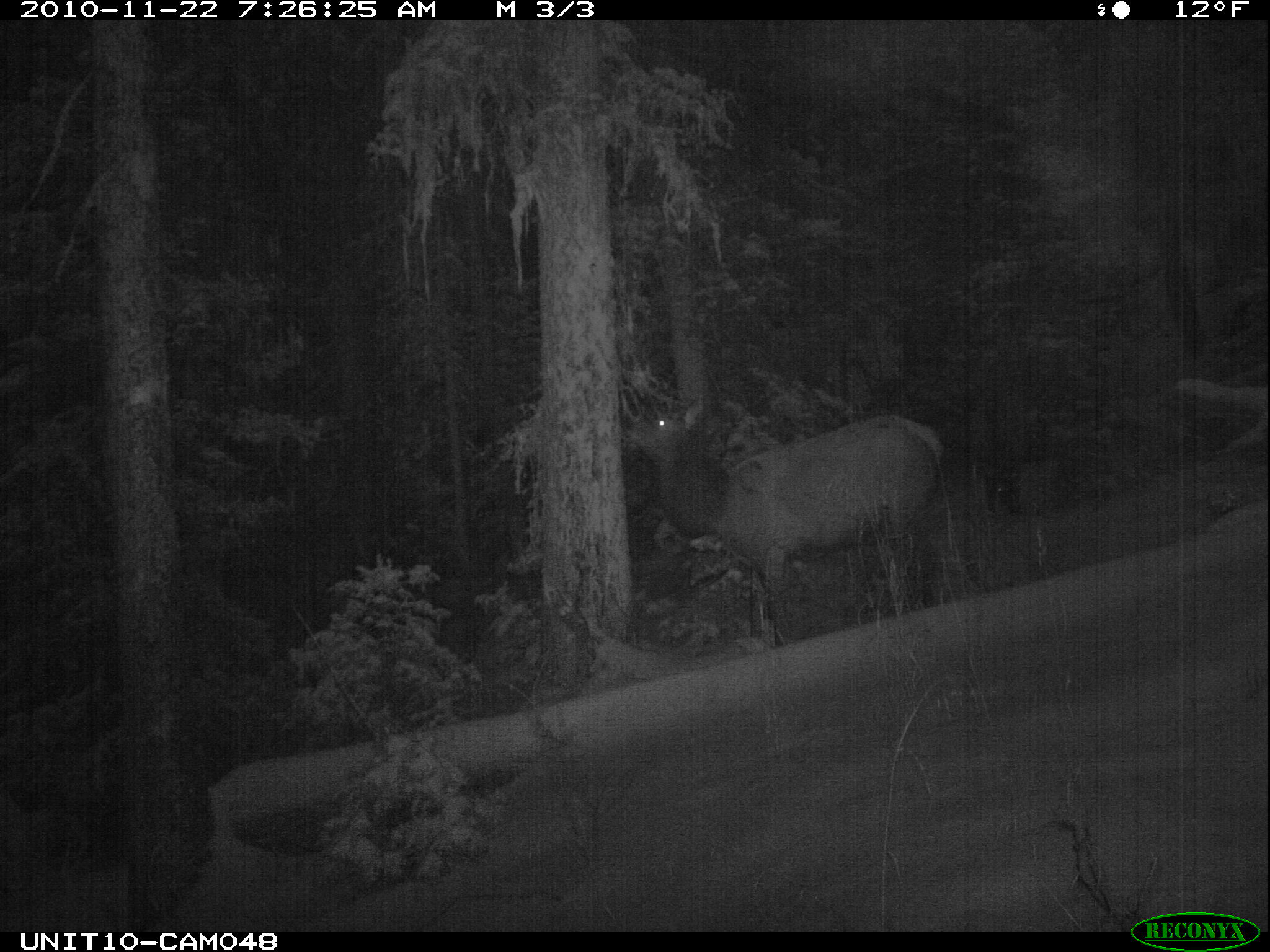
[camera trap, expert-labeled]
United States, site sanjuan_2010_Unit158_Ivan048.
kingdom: Animalia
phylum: Chordata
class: Mammalia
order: Artiodactyla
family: Cervidae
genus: Cervus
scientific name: Cervus elaphus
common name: red deer